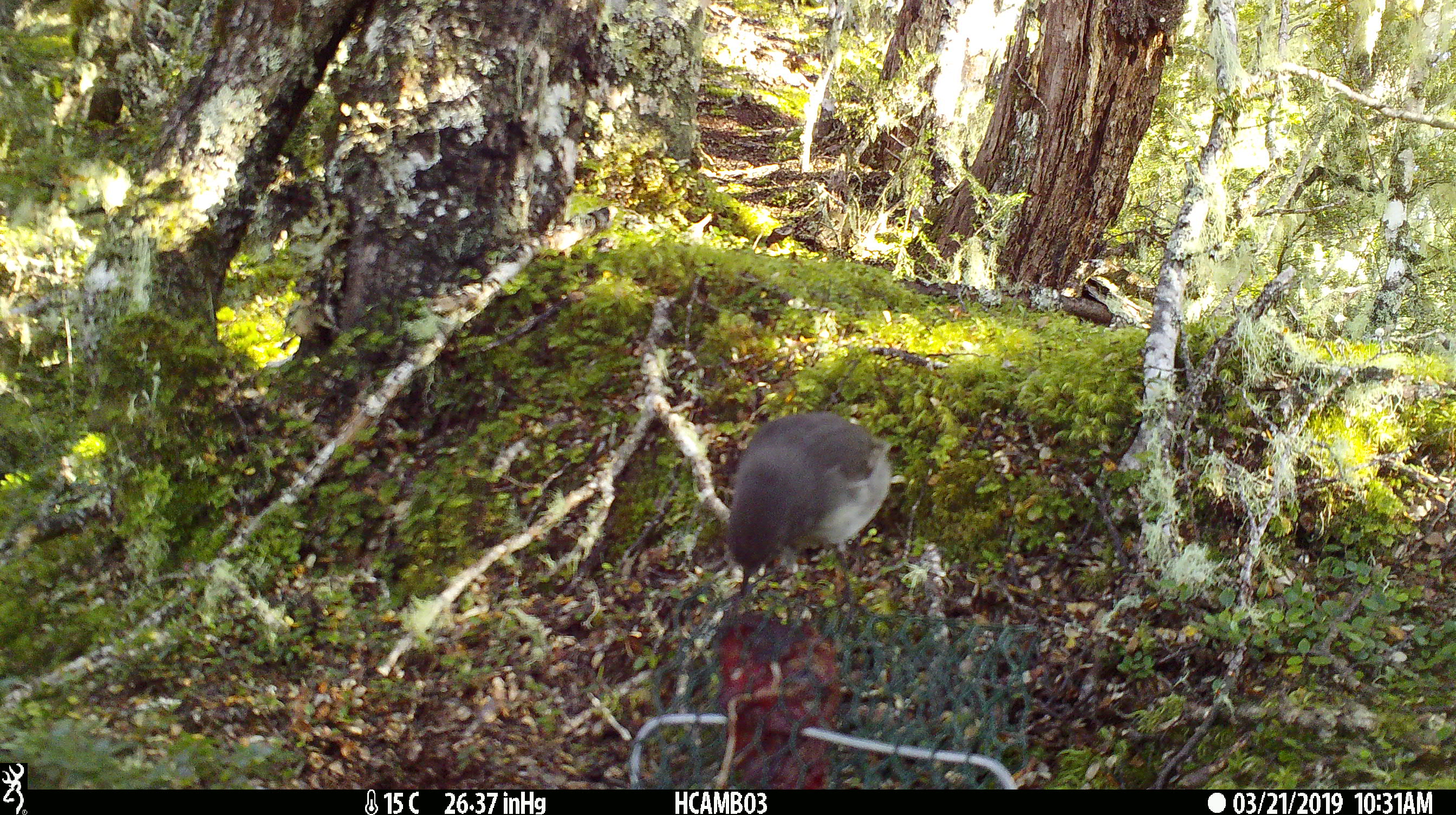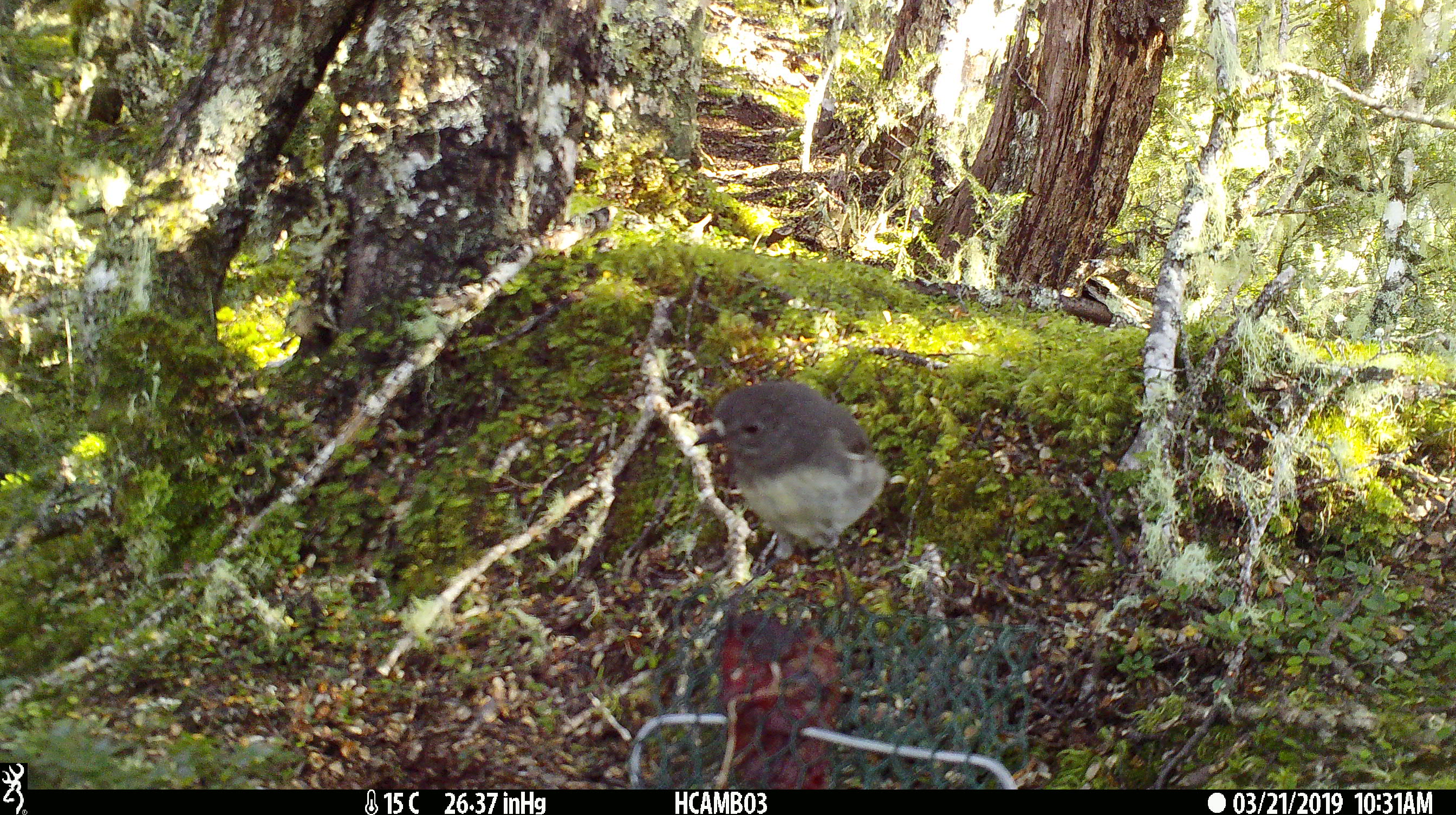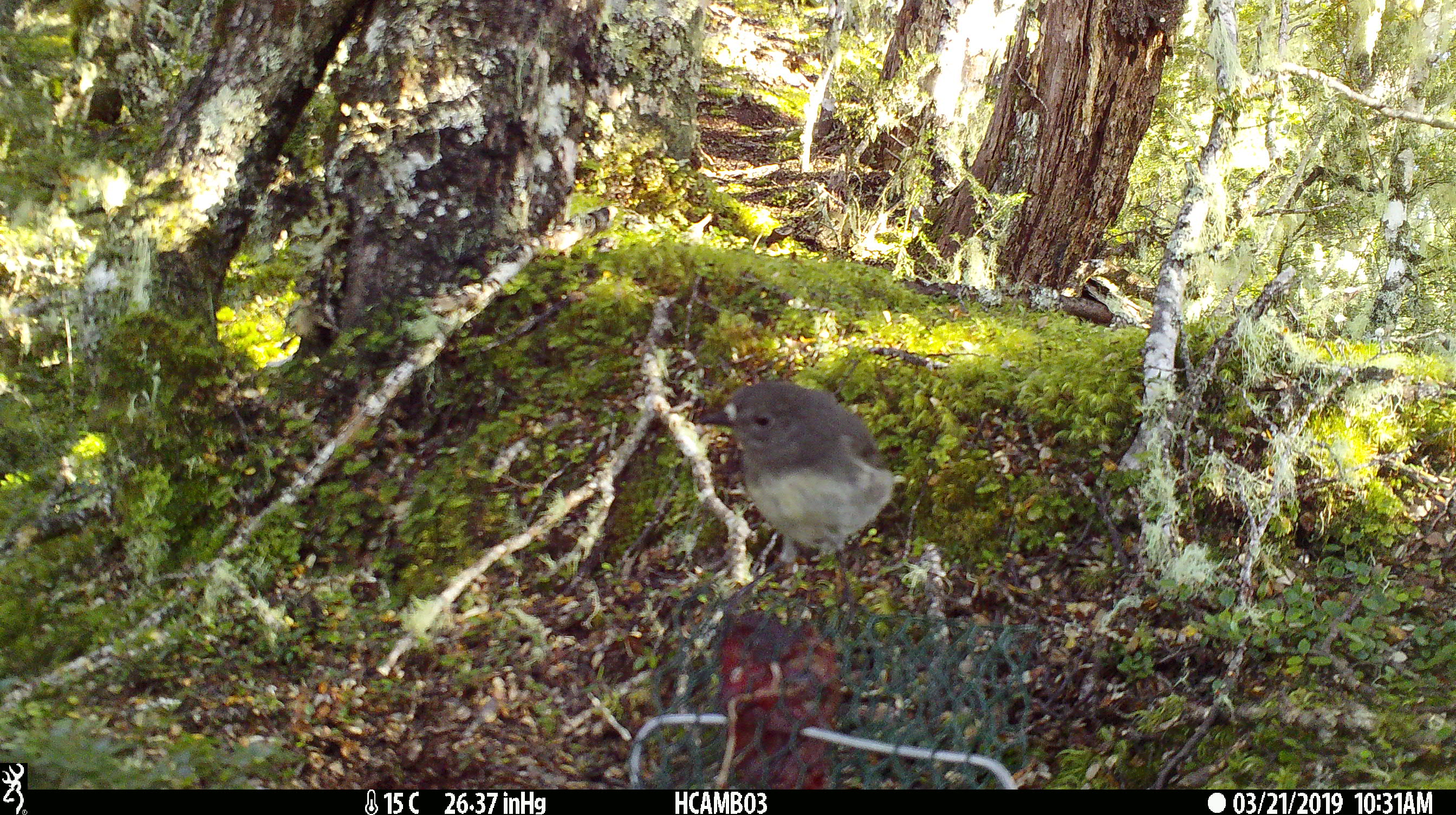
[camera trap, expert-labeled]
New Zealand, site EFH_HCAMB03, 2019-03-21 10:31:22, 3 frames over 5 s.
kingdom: Animalia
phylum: Chordata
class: Aves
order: Passeriformes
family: Petroicidae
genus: Petroica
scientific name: Petroica australis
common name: new zealand robin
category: robin